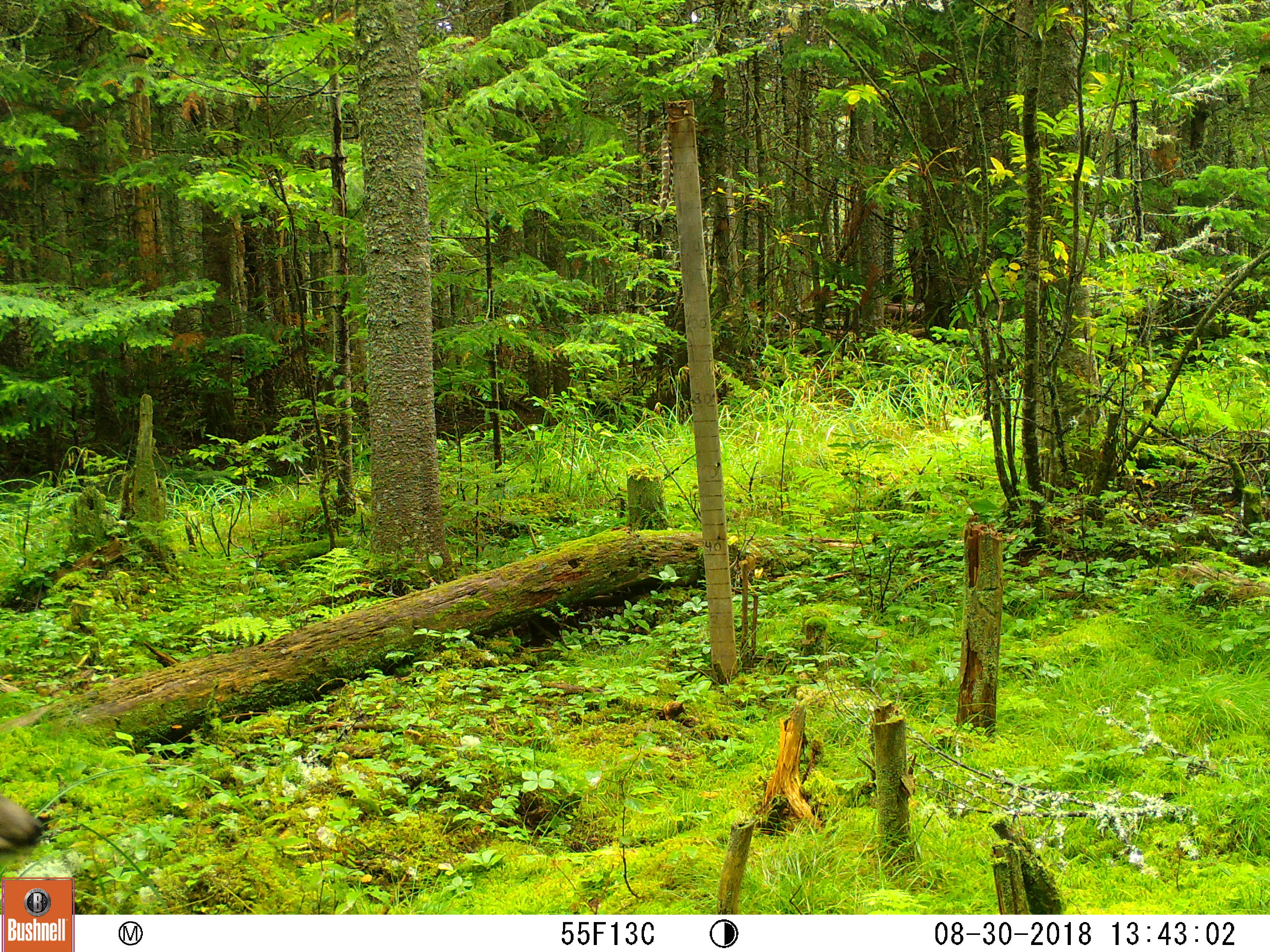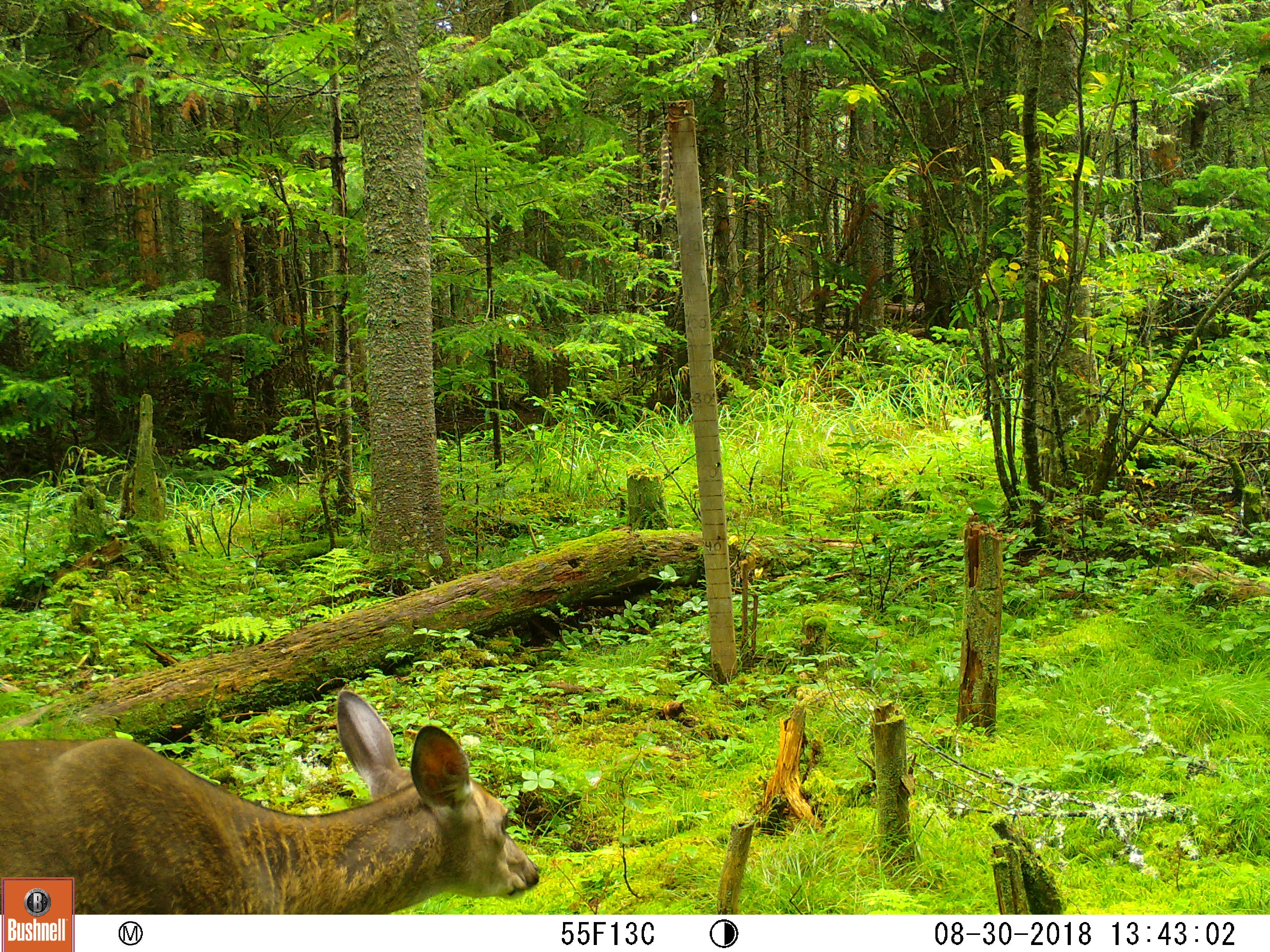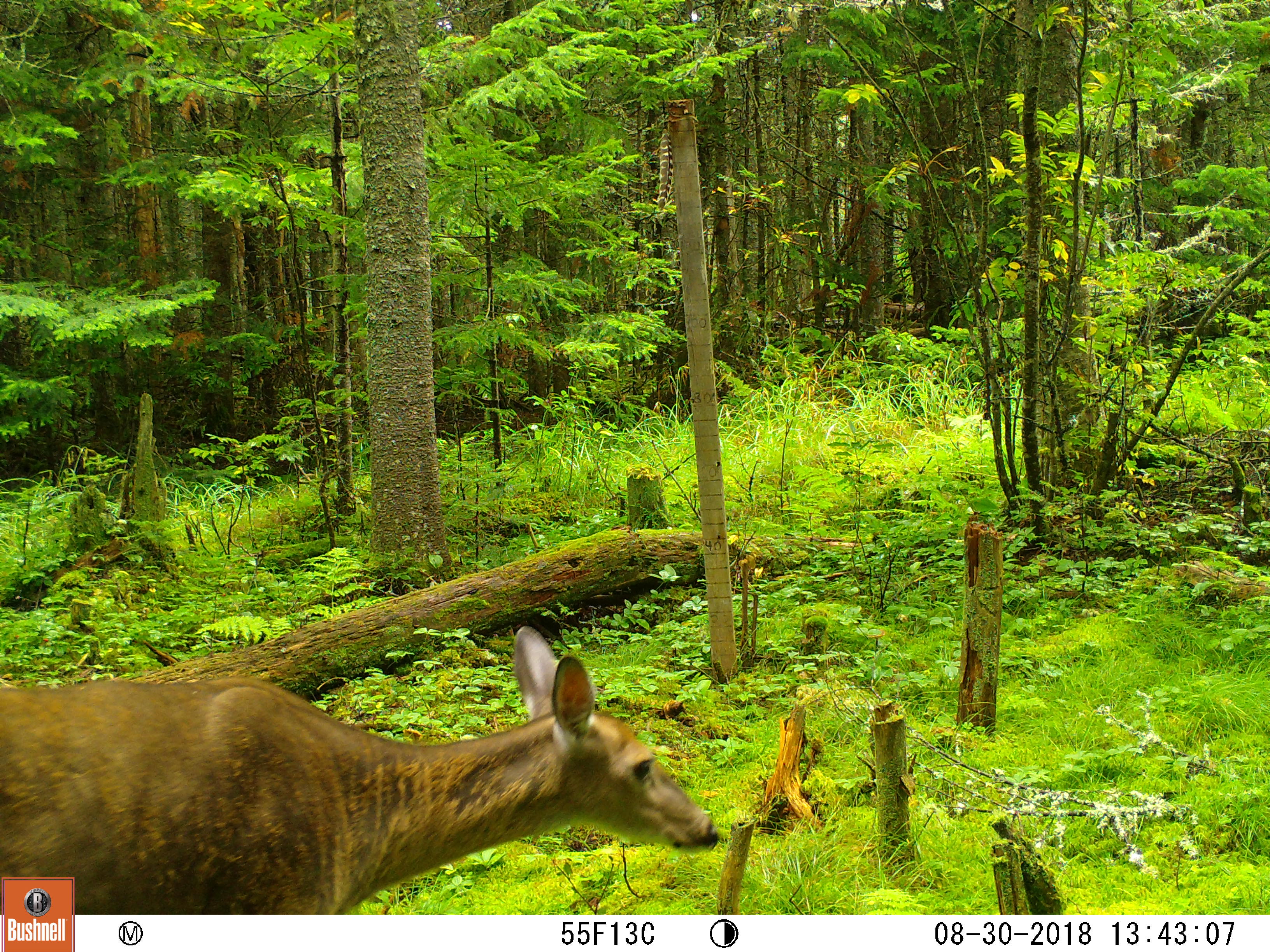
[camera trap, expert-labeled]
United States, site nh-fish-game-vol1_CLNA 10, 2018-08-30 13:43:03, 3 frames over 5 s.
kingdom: Animalia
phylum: Chordata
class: Mammalia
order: Artiodactyla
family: Cervidae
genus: Odocoileus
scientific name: Odocoileus virginianus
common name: white-tailed deer